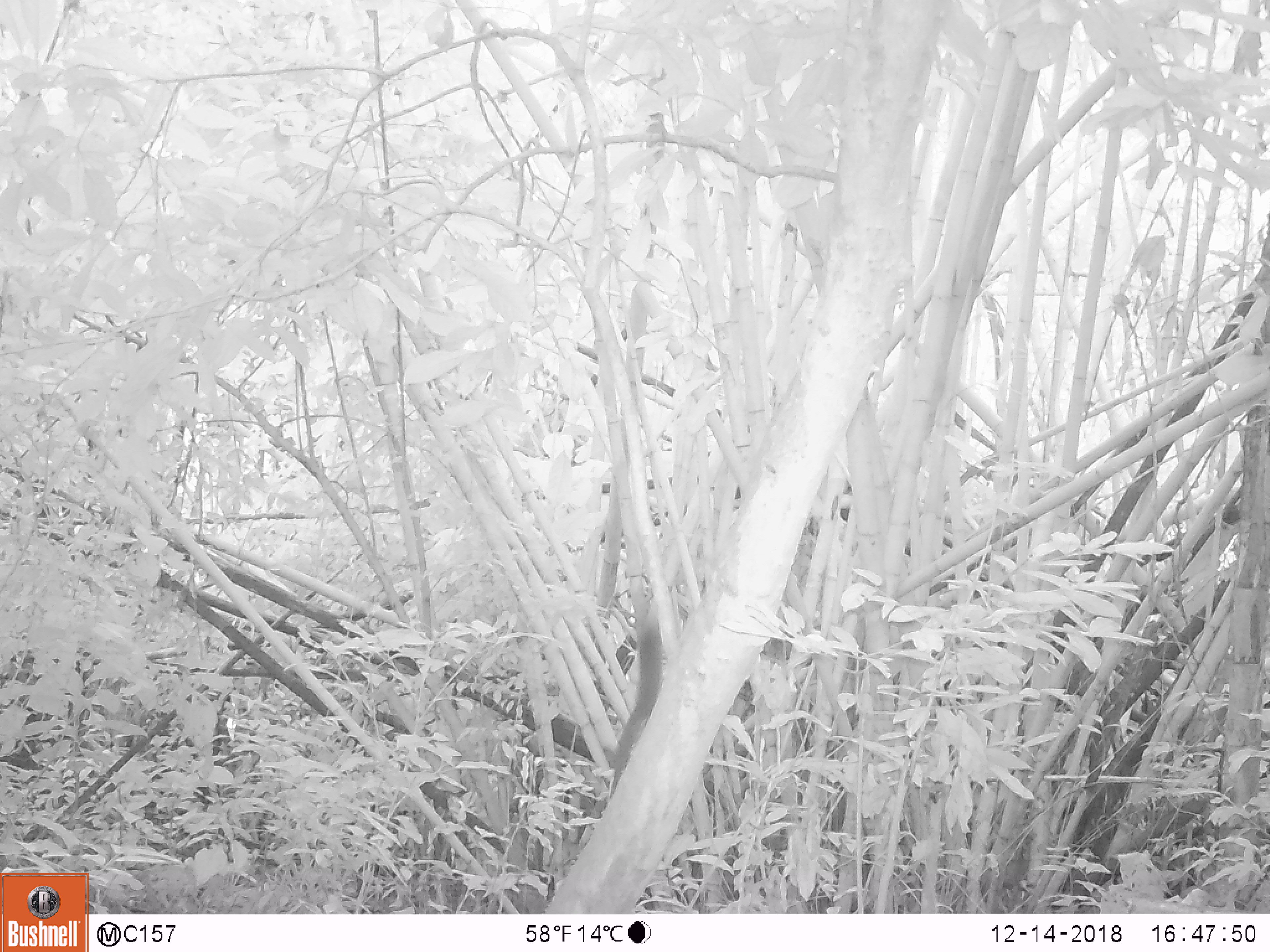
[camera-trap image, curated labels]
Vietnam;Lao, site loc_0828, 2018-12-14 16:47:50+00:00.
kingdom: Animalia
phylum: Chordata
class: Mammalia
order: Rodentia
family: Sciuridae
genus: Sciurus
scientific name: Sciurus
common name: squirrel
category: unidentified squirrel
Unidentified squirrel (squirrel) (Sciurus). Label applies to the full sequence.